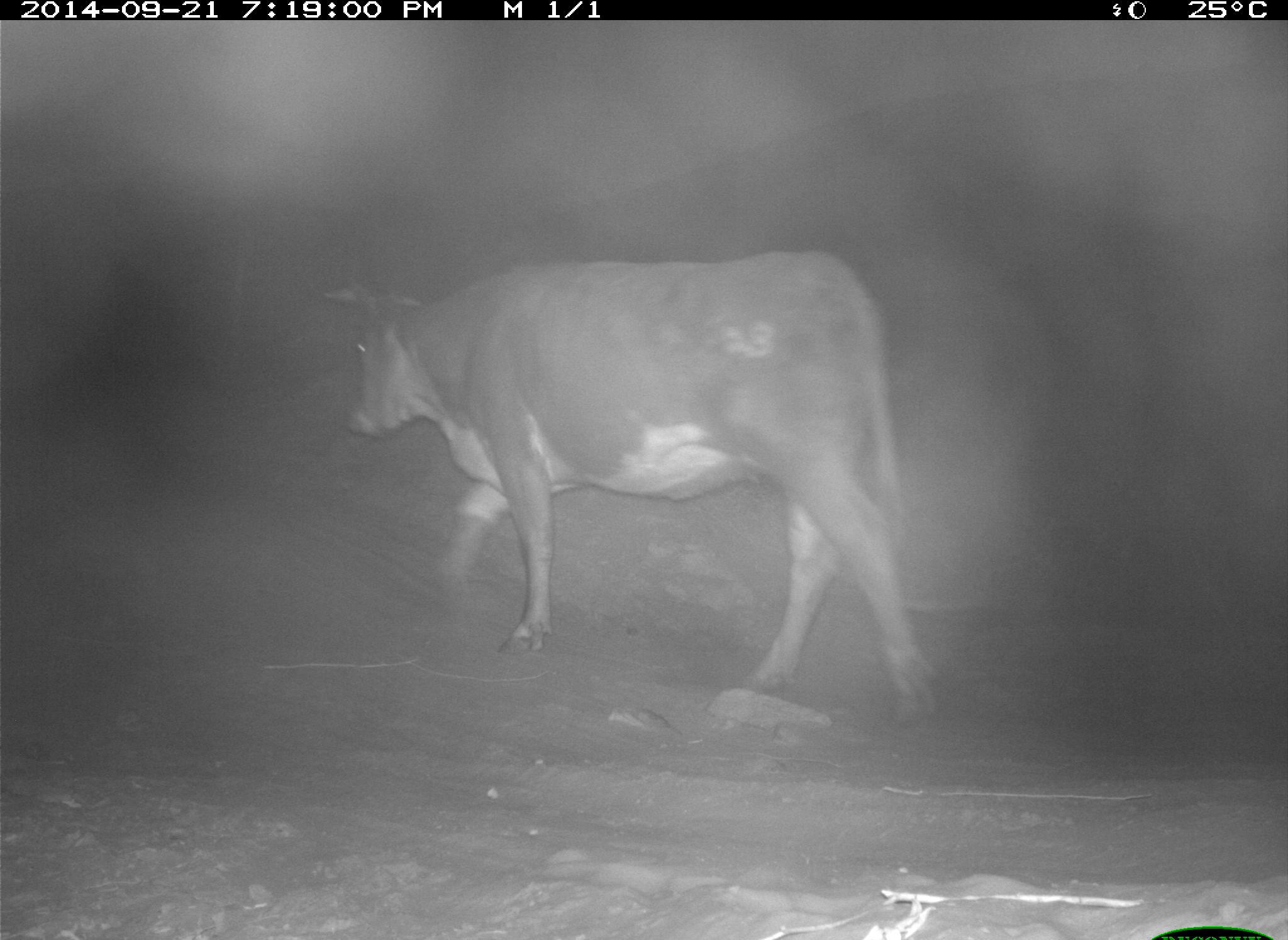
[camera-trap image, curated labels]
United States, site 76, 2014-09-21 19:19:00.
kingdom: Animalia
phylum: Chordata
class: Mammalia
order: Artiodactyla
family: Bovidae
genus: Bos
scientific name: Bos taurus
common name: cow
Cow (Bos taurus).